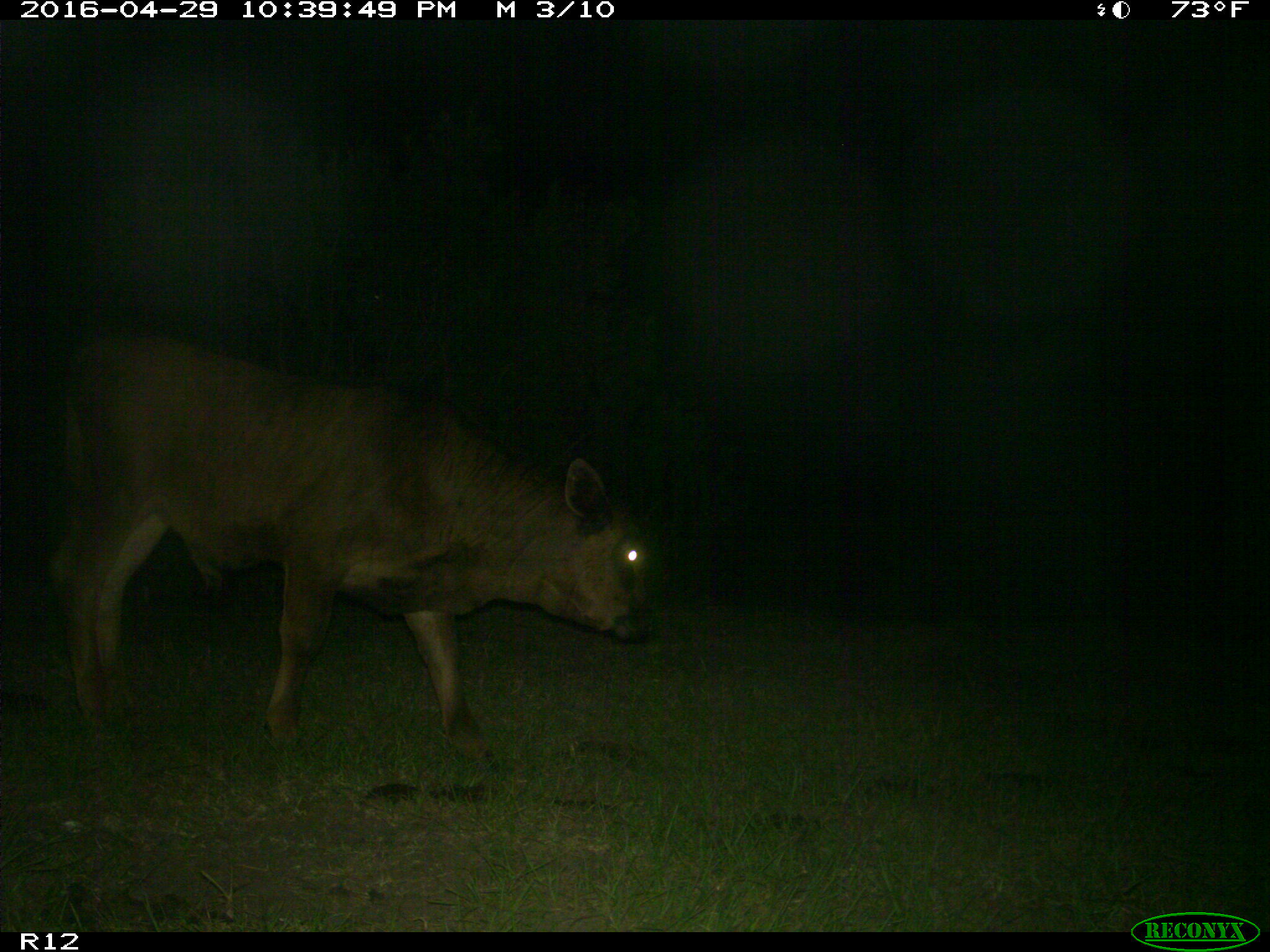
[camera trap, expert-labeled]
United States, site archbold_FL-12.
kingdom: Animalia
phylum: Chordata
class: Mammalia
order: Artiodactyla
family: Bovidae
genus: Bos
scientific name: Bos taurus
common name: domestic cow